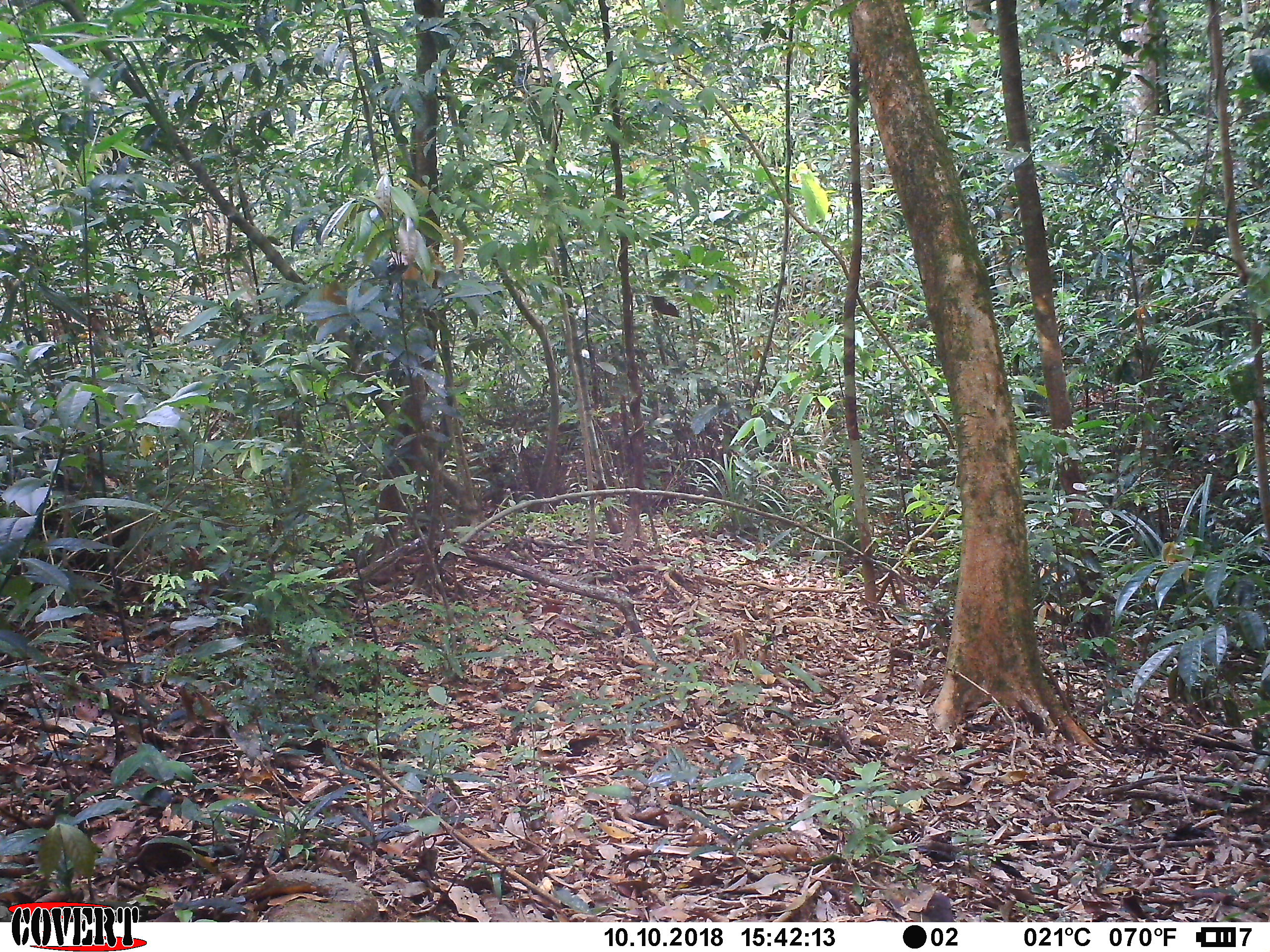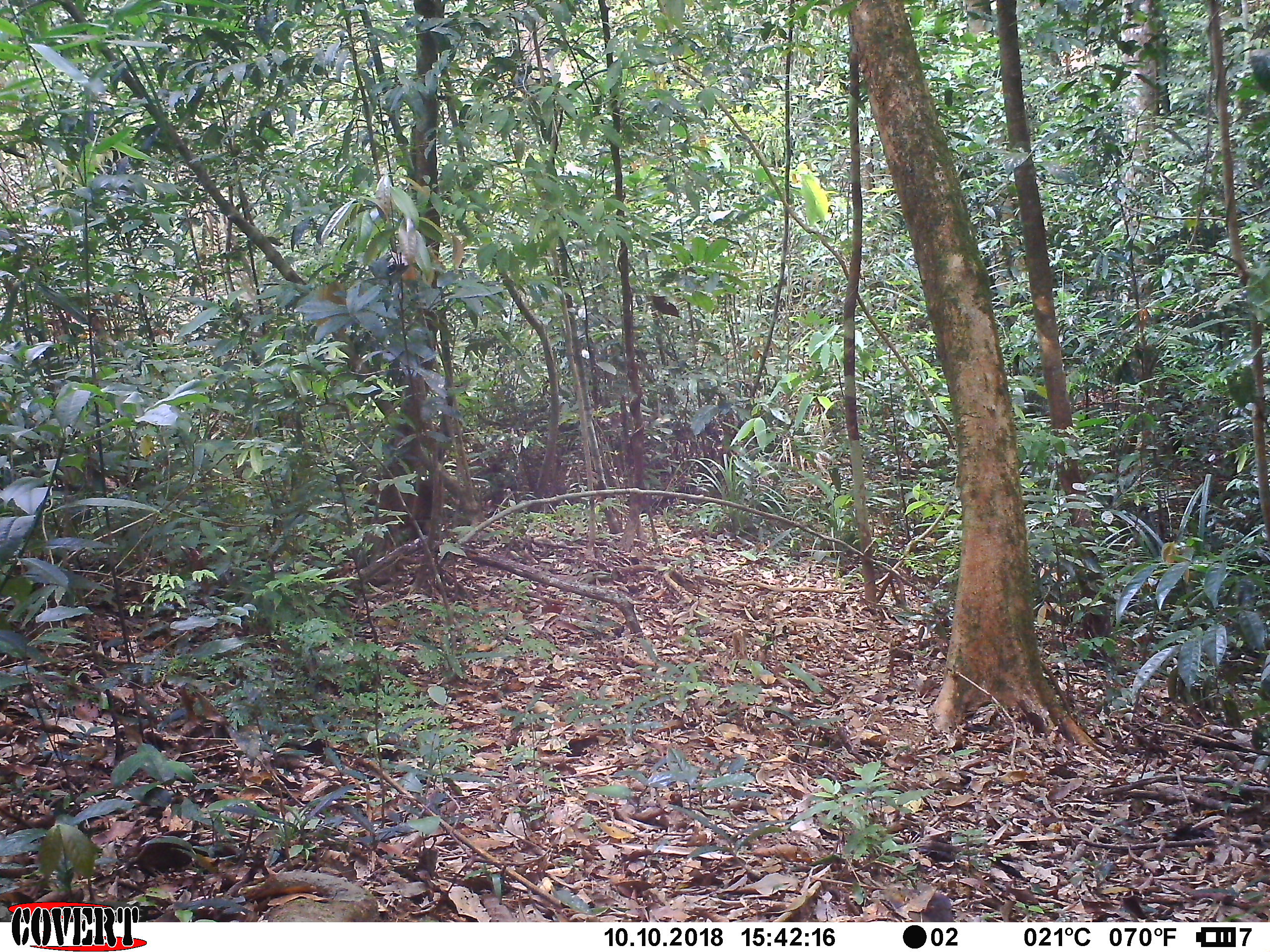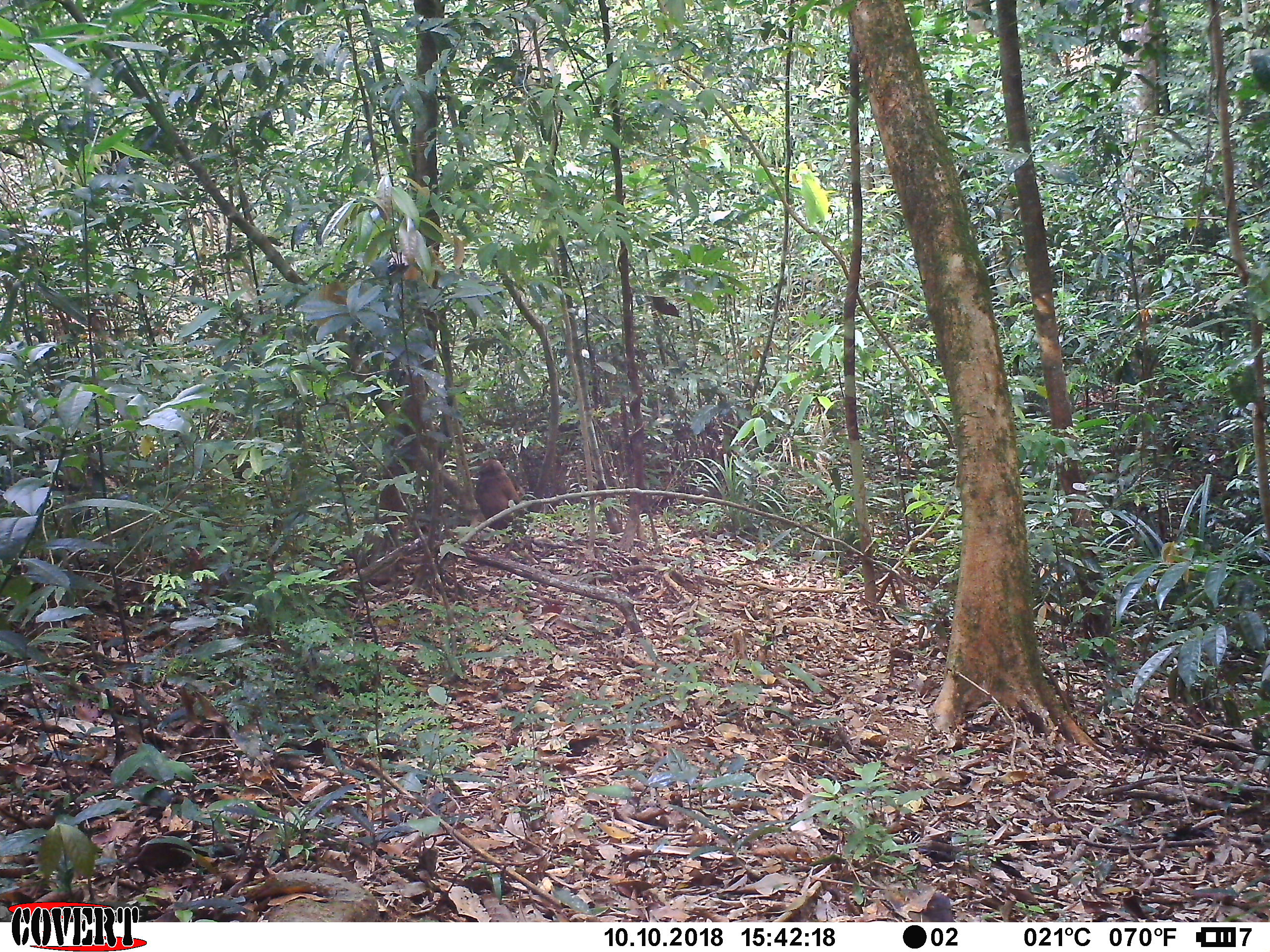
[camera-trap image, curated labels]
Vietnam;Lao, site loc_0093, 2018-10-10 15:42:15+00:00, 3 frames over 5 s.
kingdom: Animalia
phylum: Chordata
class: Mammalia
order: Primates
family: Cercopithecidae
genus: Macaca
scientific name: Macaca arctoides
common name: stump-tailed macaque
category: stump tailed macaque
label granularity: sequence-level